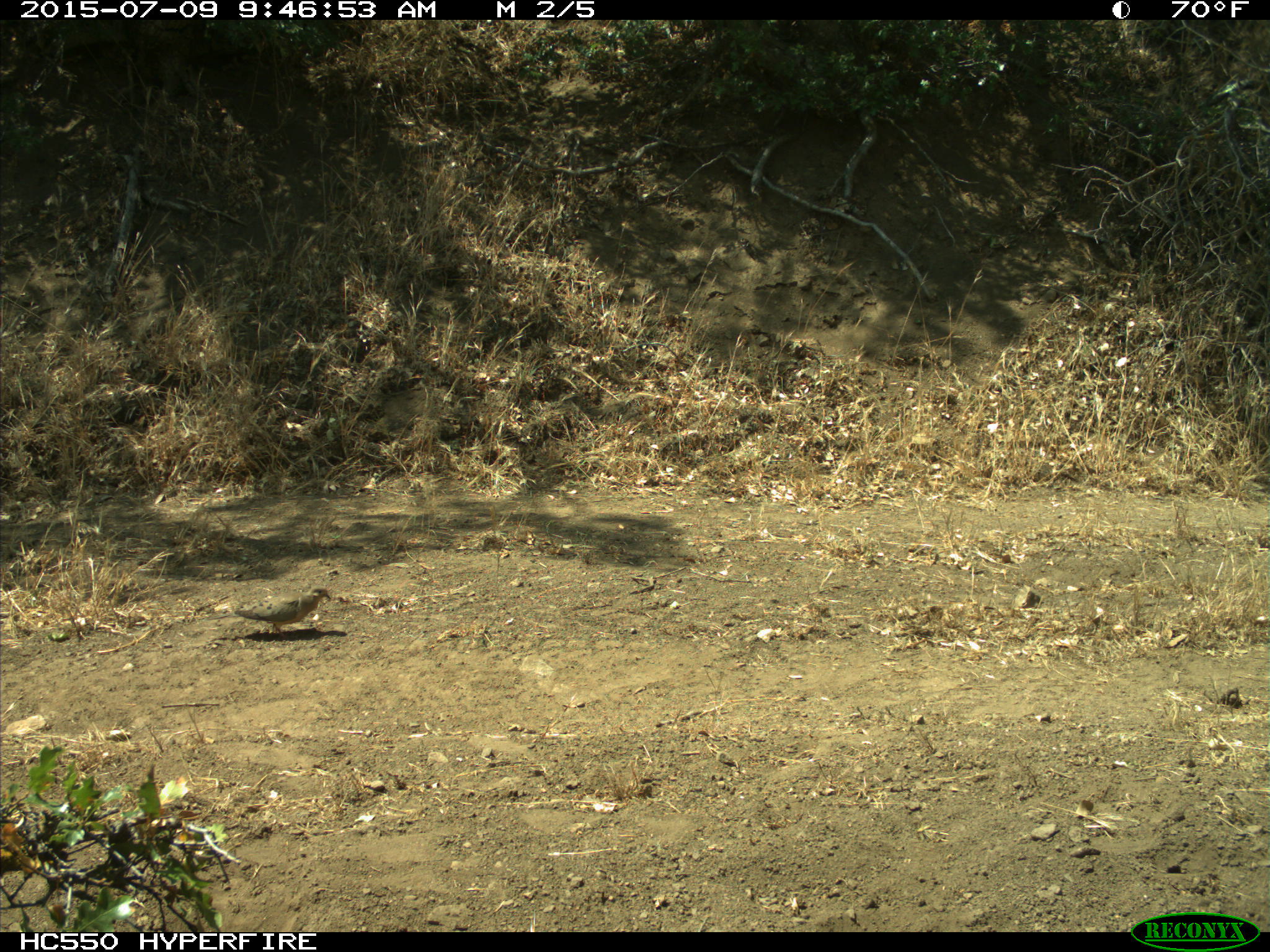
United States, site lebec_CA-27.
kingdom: Animalia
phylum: Chordata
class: Aves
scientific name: Aves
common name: birds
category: unidentified bird